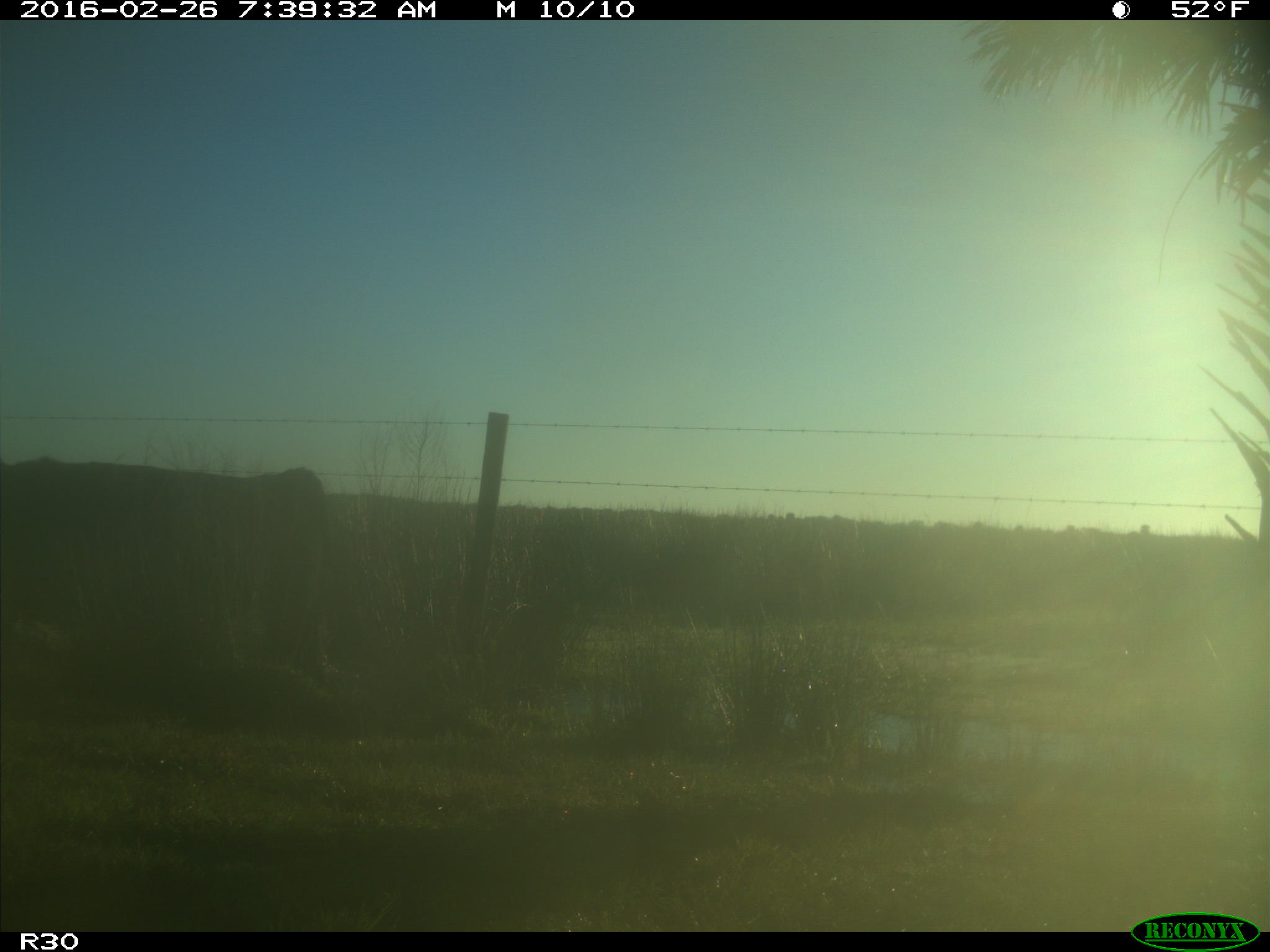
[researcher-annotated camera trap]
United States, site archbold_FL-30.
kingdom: Animalia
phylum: Chordata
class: Mammalia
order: Artiodactyla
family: Bovidae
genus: Bos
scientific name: Bos taurus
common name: domestic cow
Bos taurus (domestic cow).